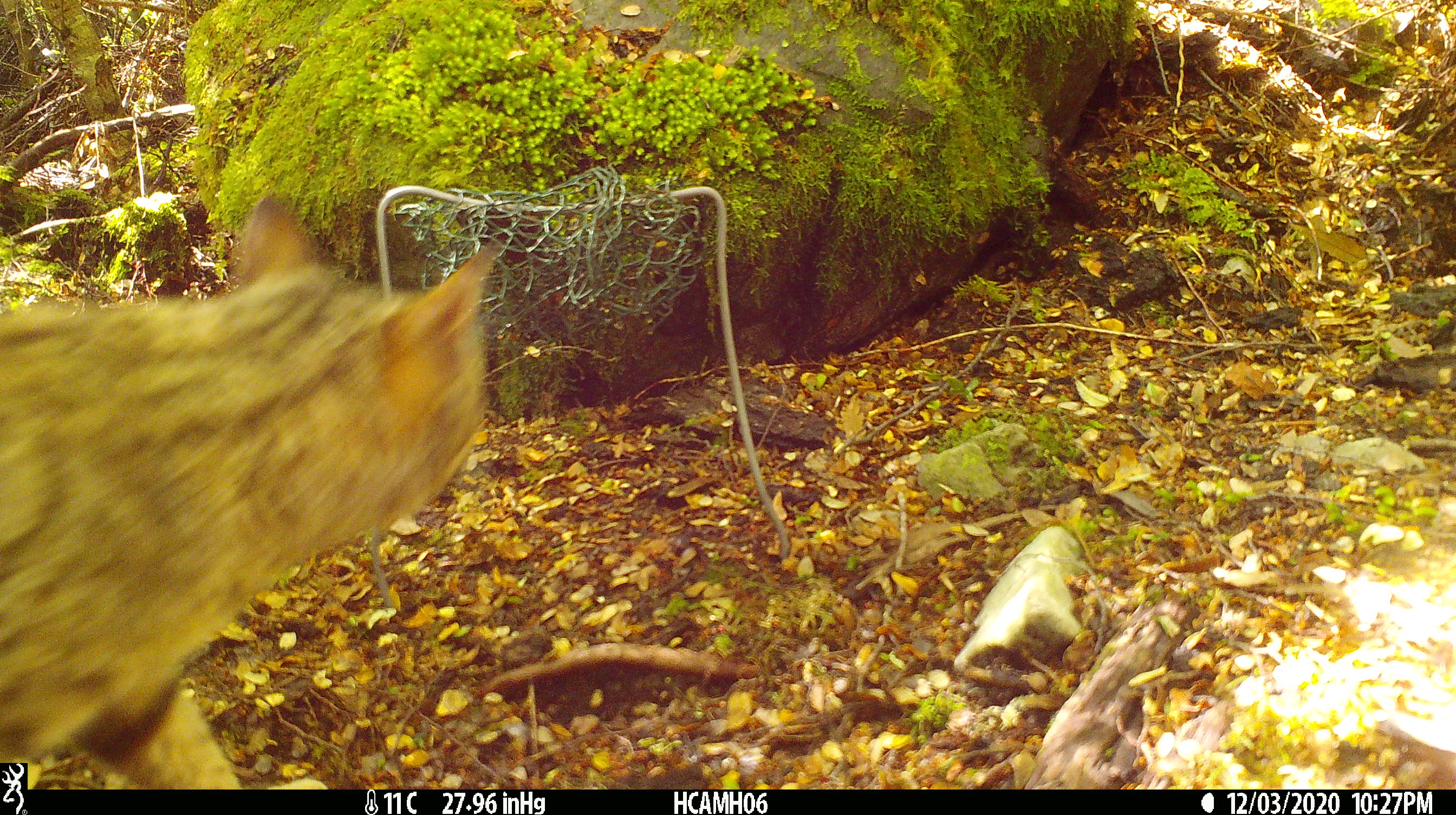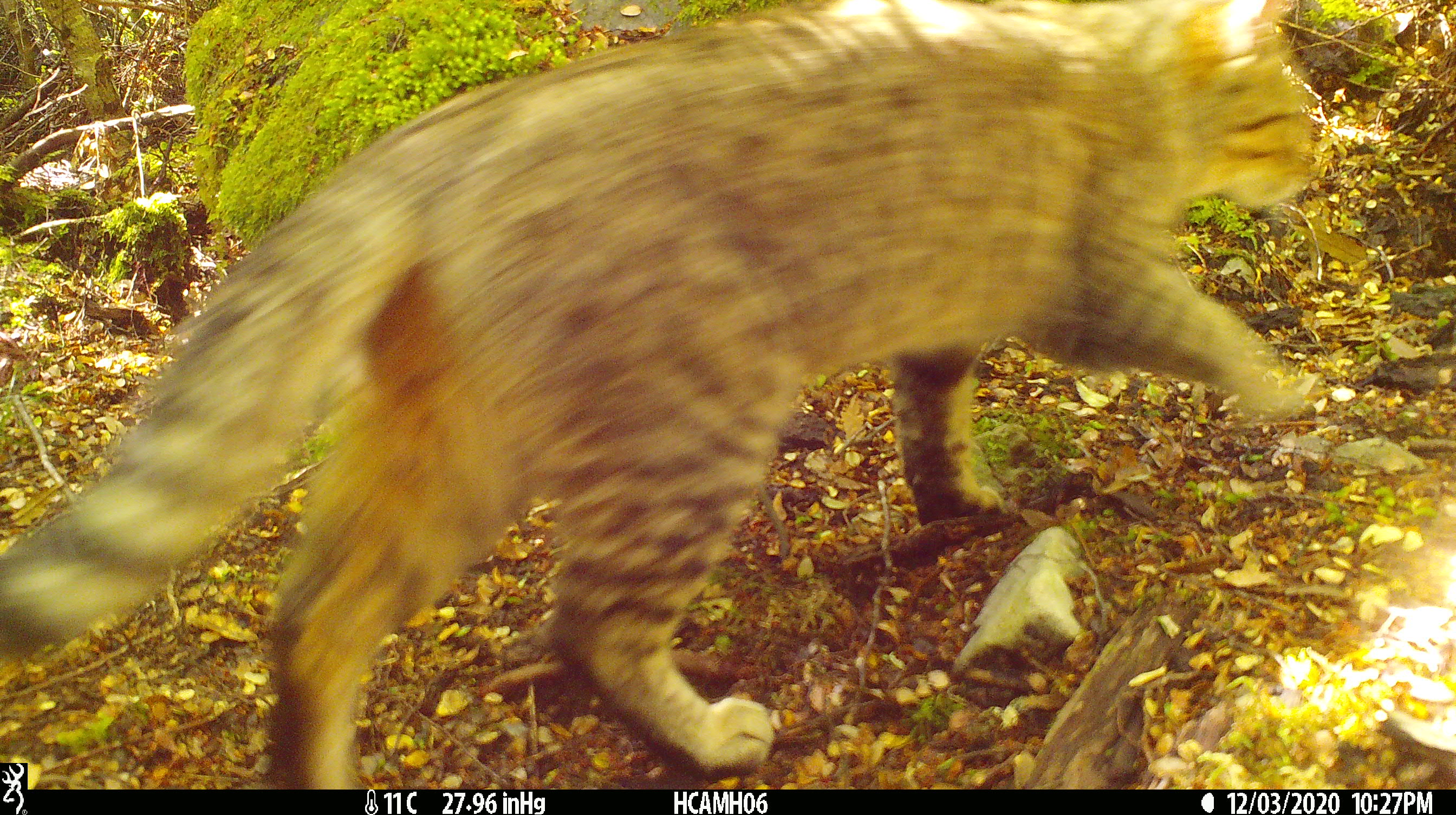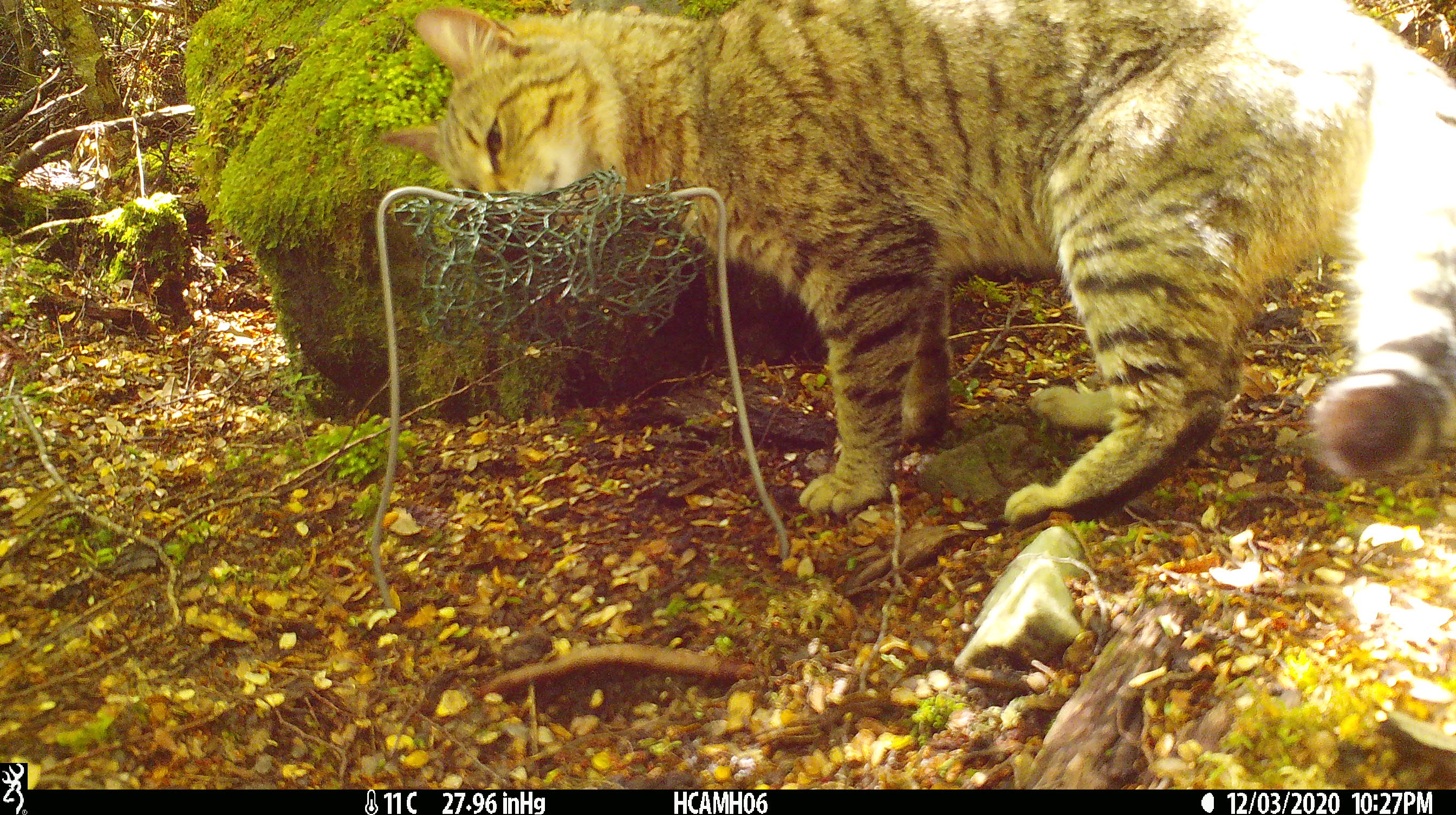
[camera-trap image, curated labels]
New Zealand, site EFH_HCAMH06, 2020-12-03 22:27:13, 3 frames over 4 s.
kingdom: Animalia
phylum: Chordata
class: Mammalia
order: Carnivora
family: Felidae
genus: Felis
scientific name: Felis catus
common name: domestic cat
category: cat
Cat (domestic cat) (Felis catus).